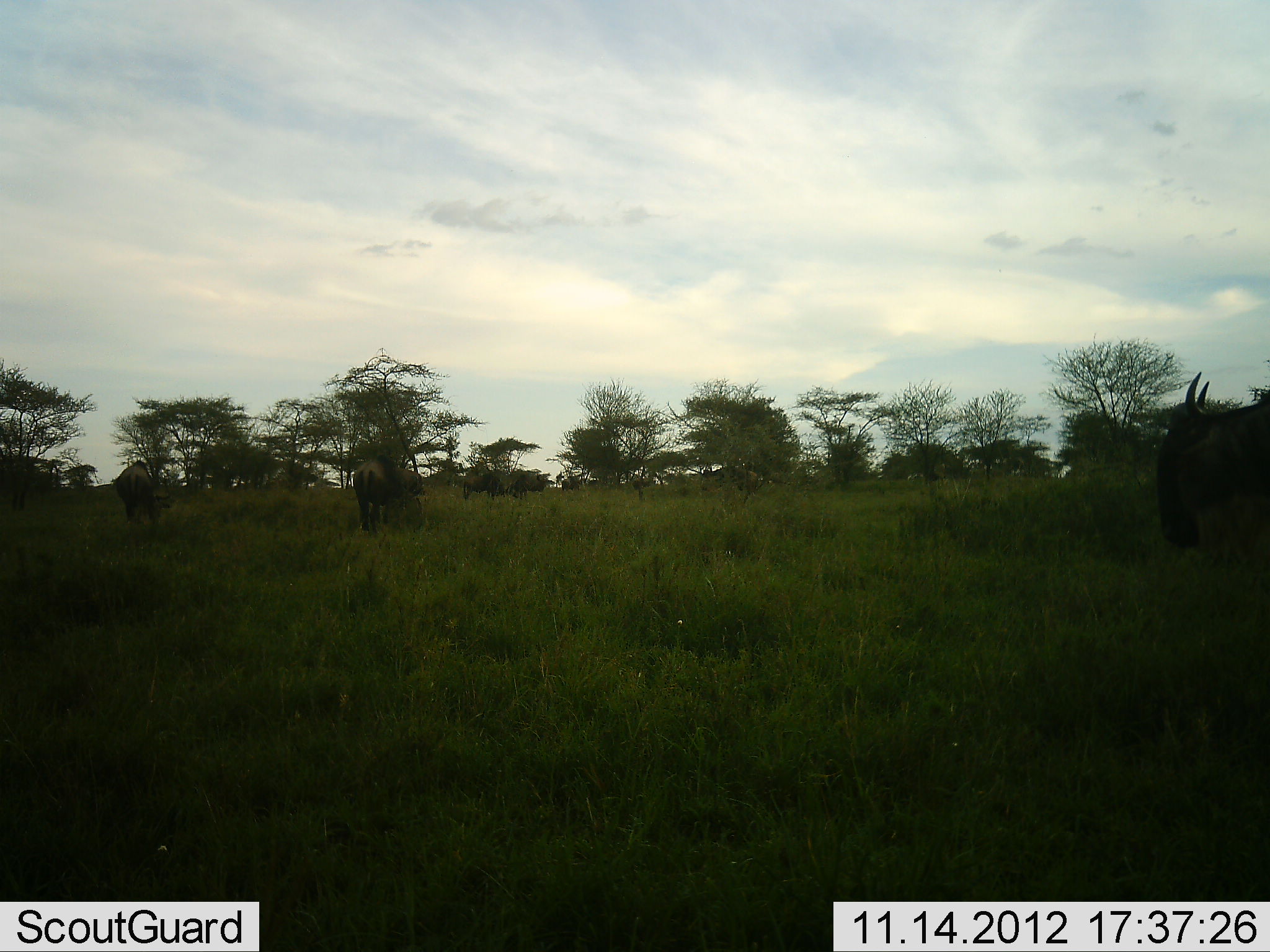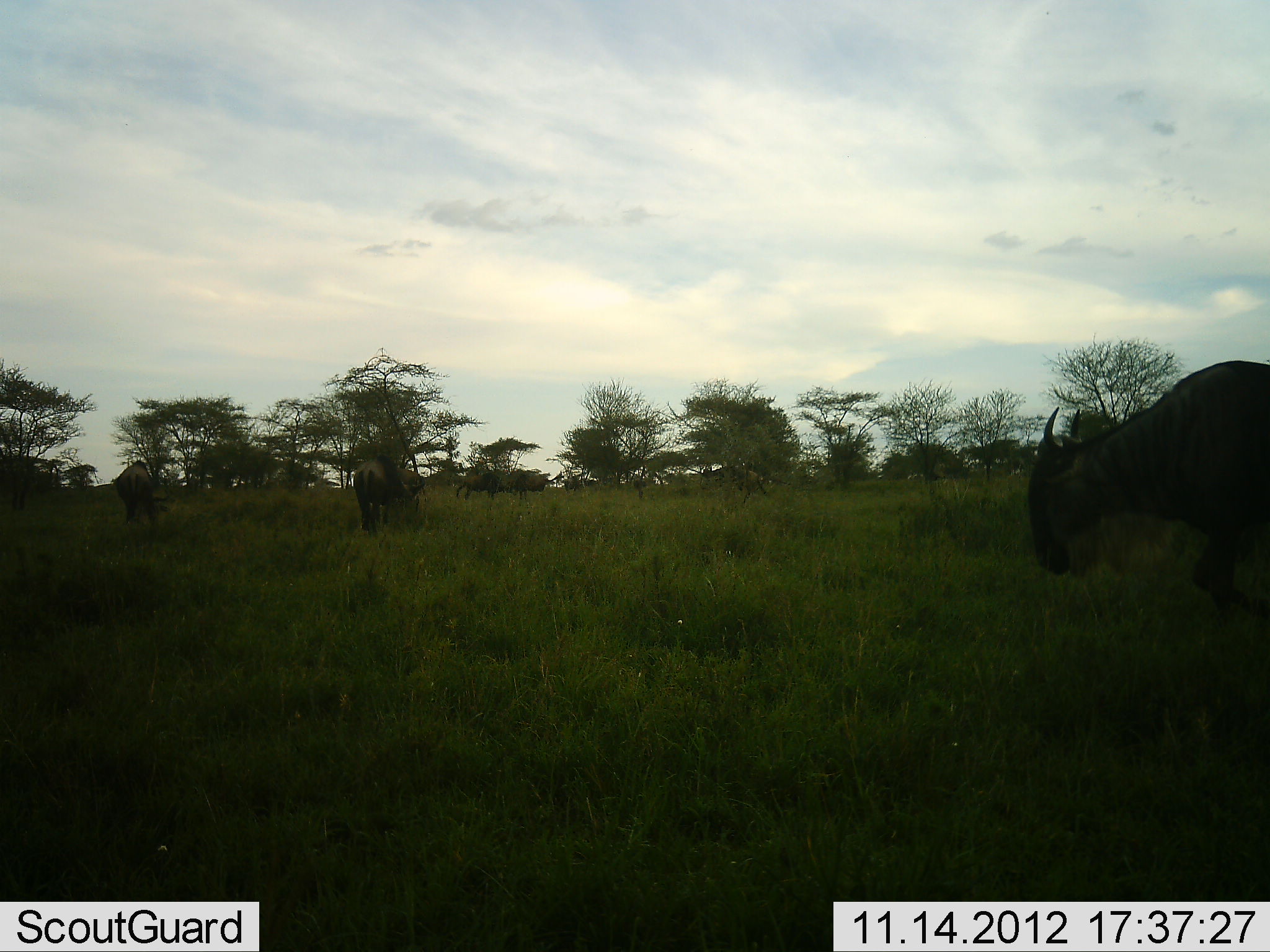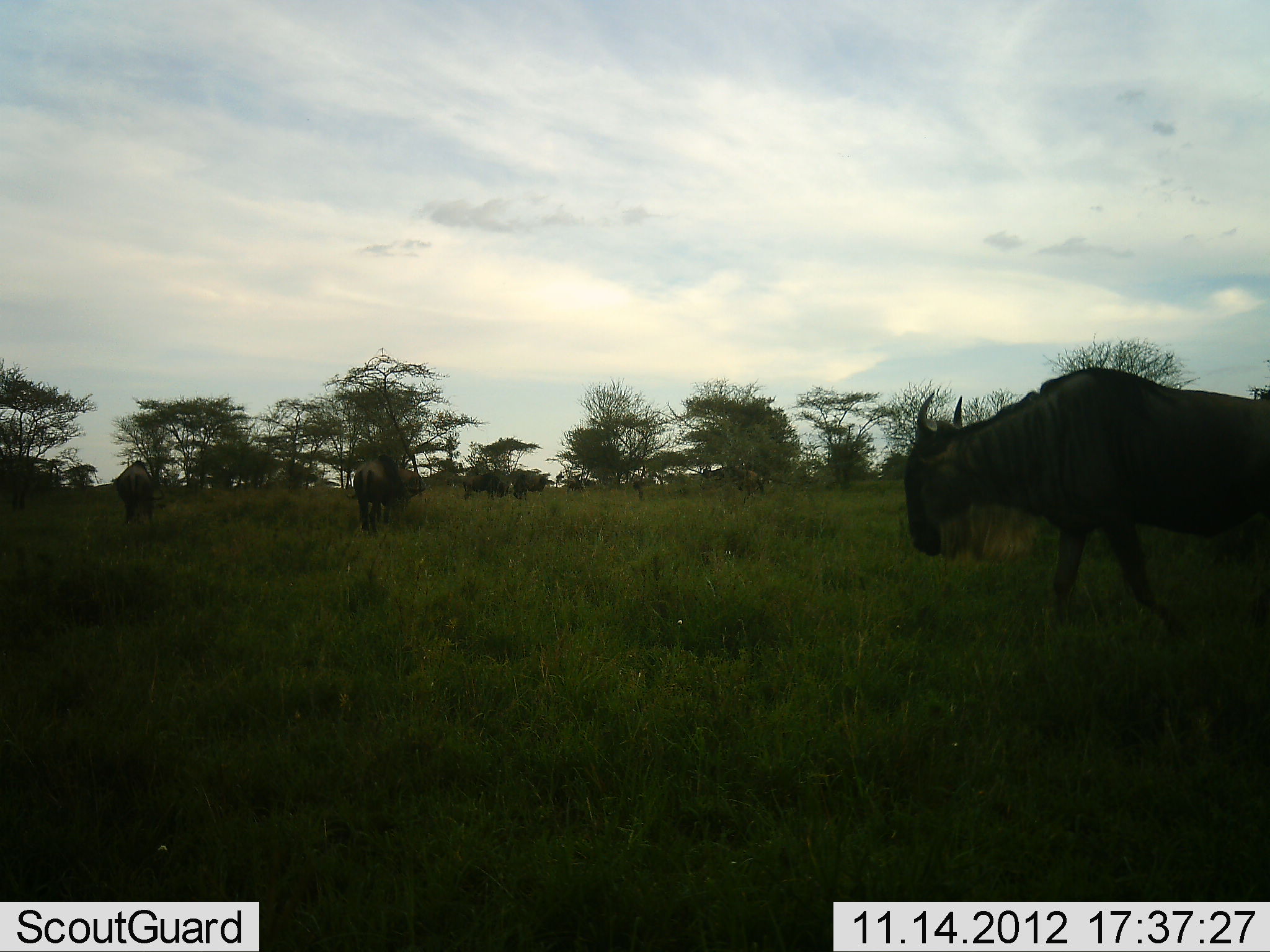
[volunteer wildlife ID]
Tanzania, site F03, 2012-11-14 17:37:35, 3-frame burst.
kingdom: Animalia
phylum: Chordata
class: Mammalia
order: Artiodactyla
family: Bovidae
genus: Connochaetes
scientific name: Connochaetes taurinus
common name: blue wildebeest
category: wildebeest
Wildebeest (blue wildebeest) (Connochaetes taurinus), count 6. Behavior (volunteer vote fractions): standing 50%, resting 0%, moving 70%, interacting 0%. Young present (vote fraction): 0%. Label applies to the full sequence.